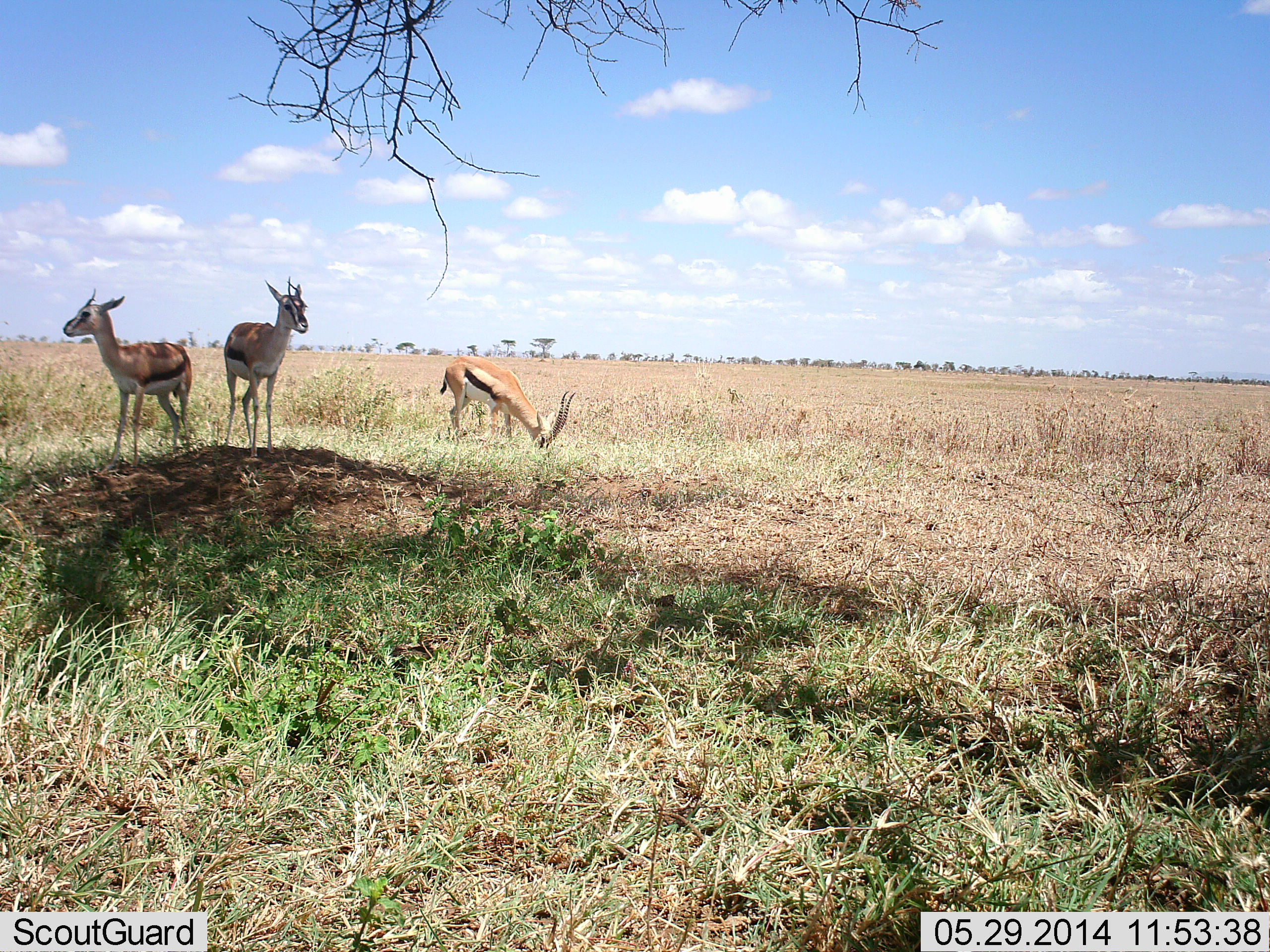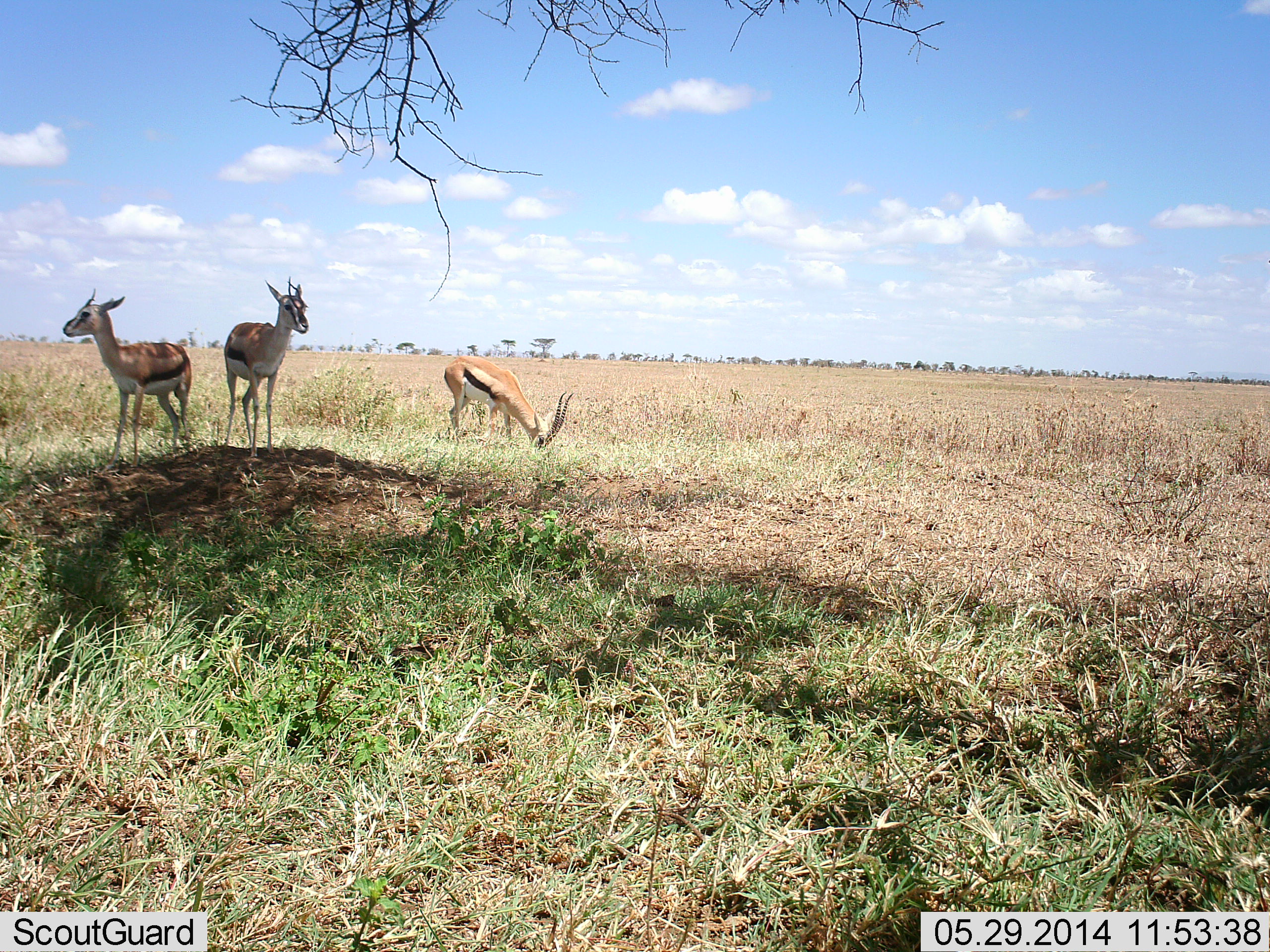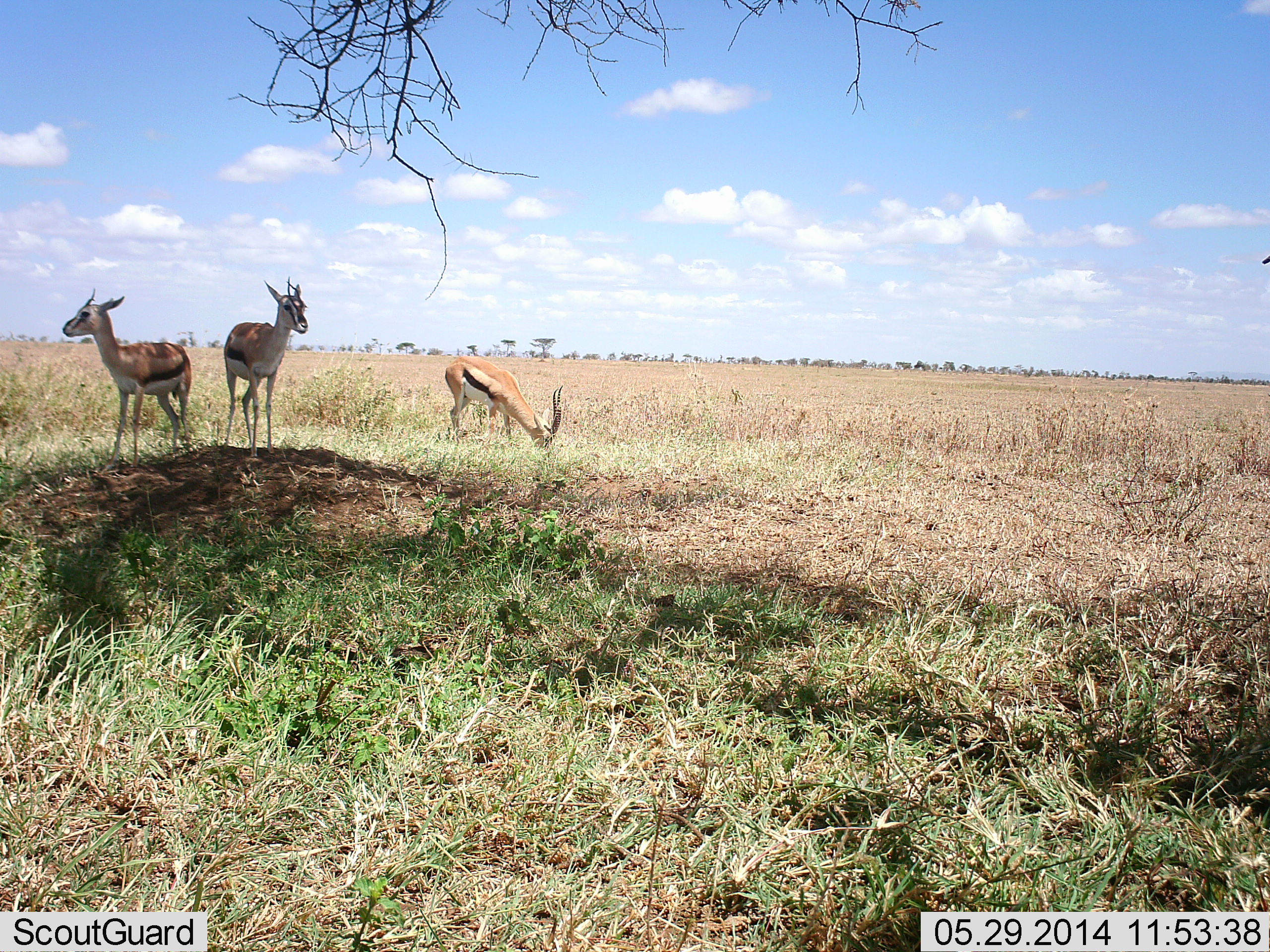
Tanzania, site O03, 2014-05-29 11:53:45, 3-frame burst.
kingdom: Animalia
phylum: Chordata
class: Mammalia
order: Artiodactyla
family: Bovidae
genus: Eudorcas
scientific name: Eudorcas thomsonii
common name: thomson's gazelle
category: gazellethomsons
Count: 3.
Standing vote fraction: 90%.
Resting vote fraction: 10%.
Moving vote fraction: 10%.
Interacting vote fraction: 0%.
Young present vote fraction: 0%.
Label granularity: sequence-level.